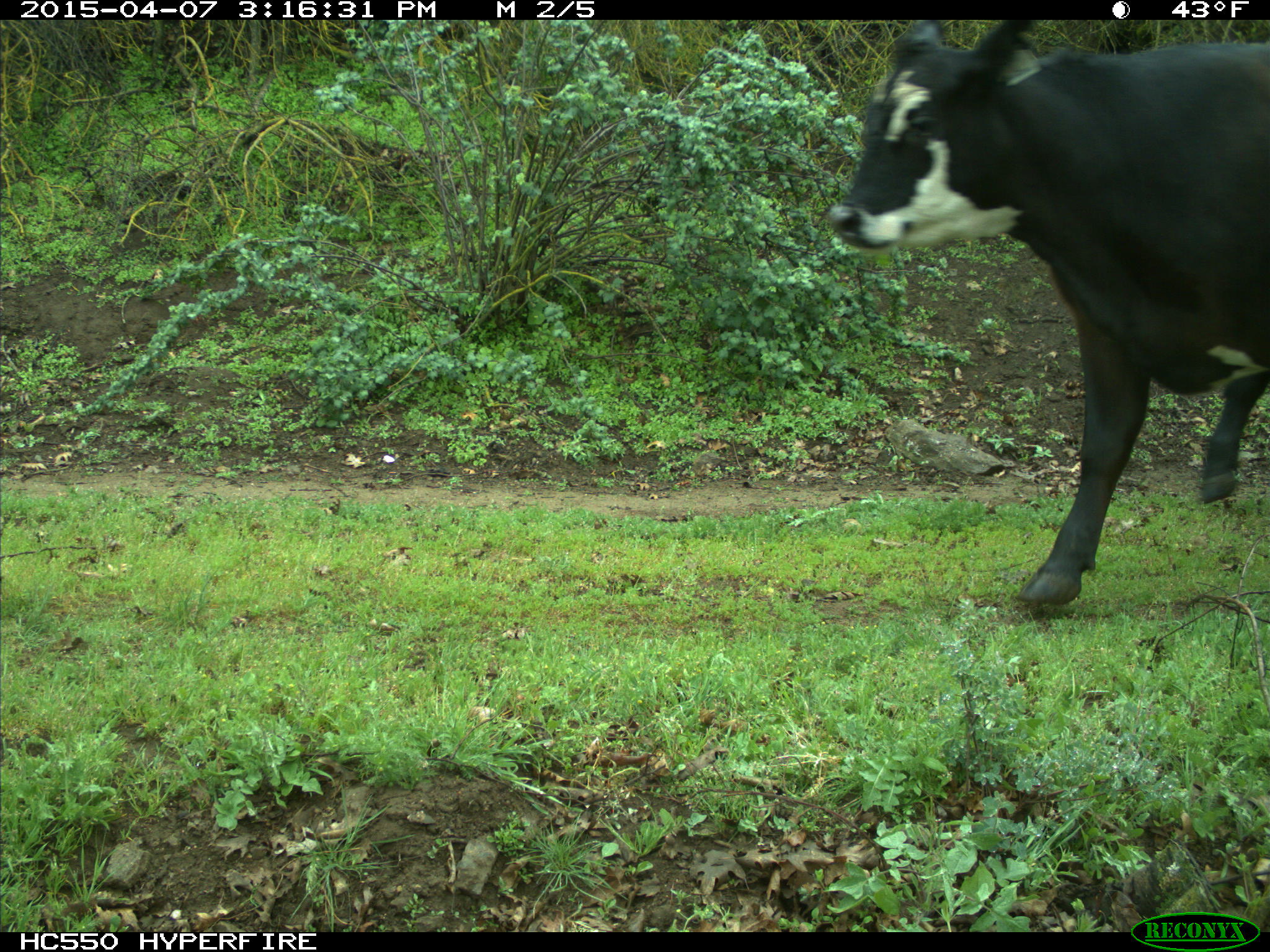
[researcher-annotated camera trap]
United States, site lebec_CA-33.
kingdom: Animalia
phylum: Chordata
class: Mammalia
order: Artiodactyla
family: Bovidae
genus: Bos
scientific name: Bos taurus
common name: domestic cow